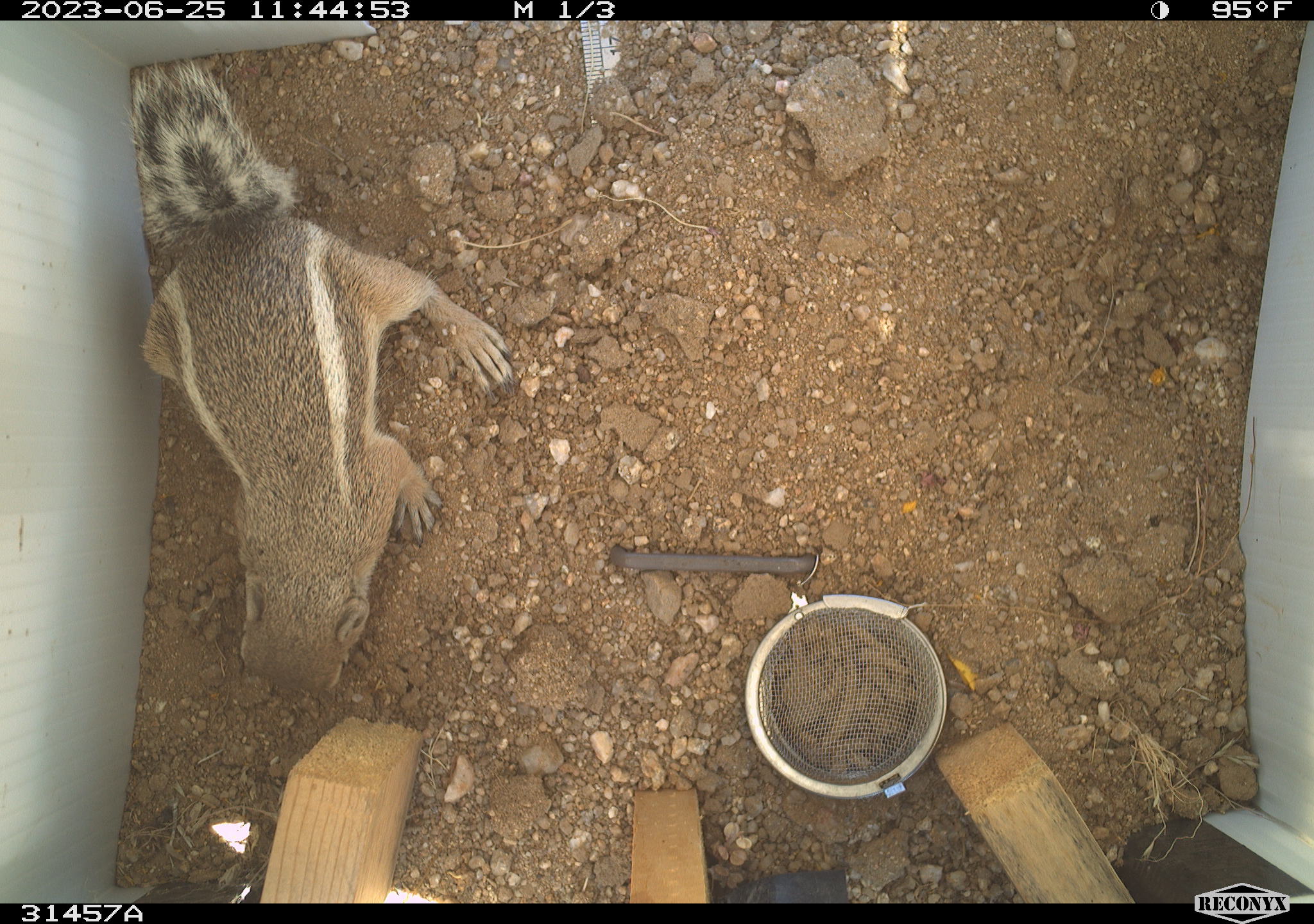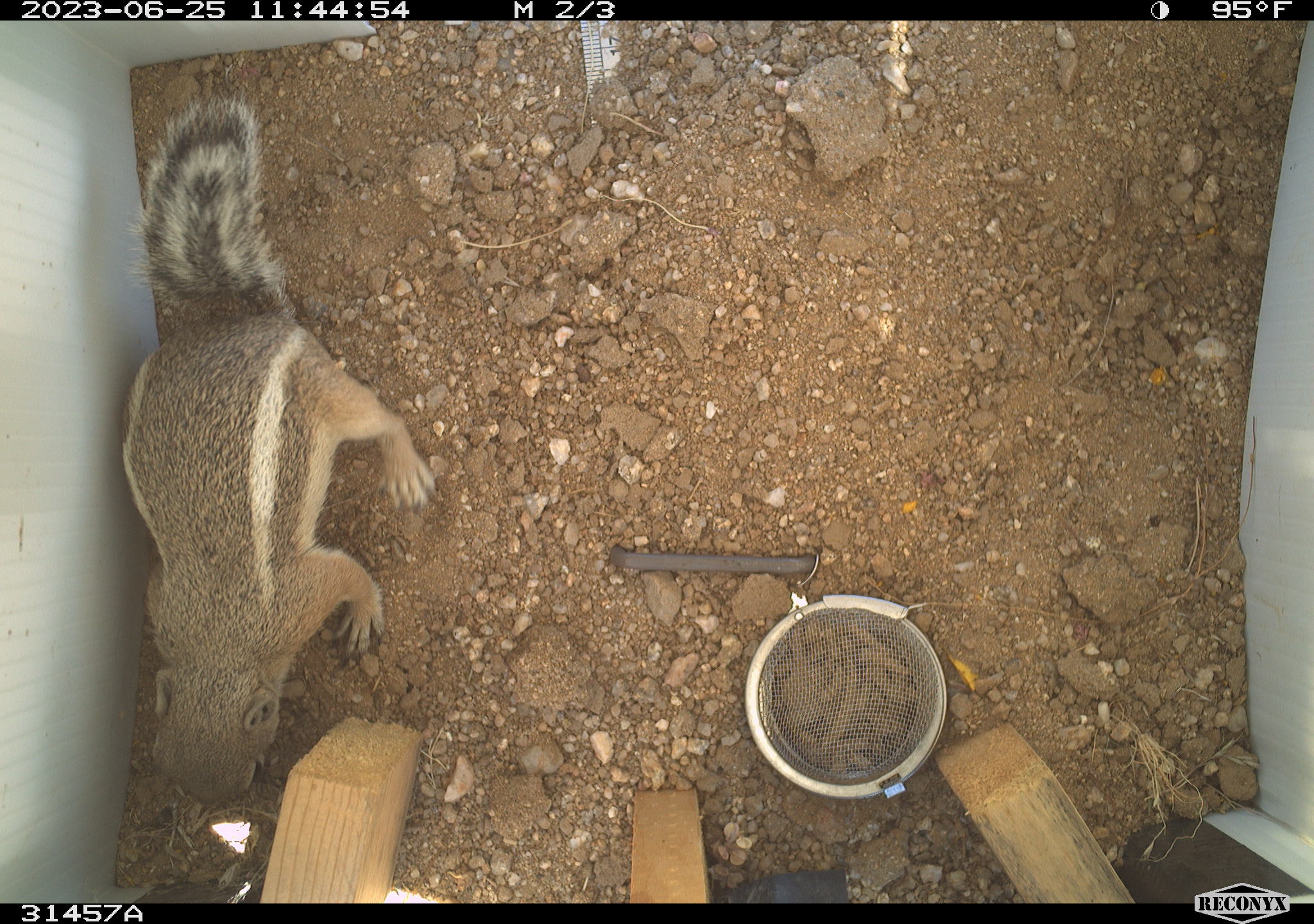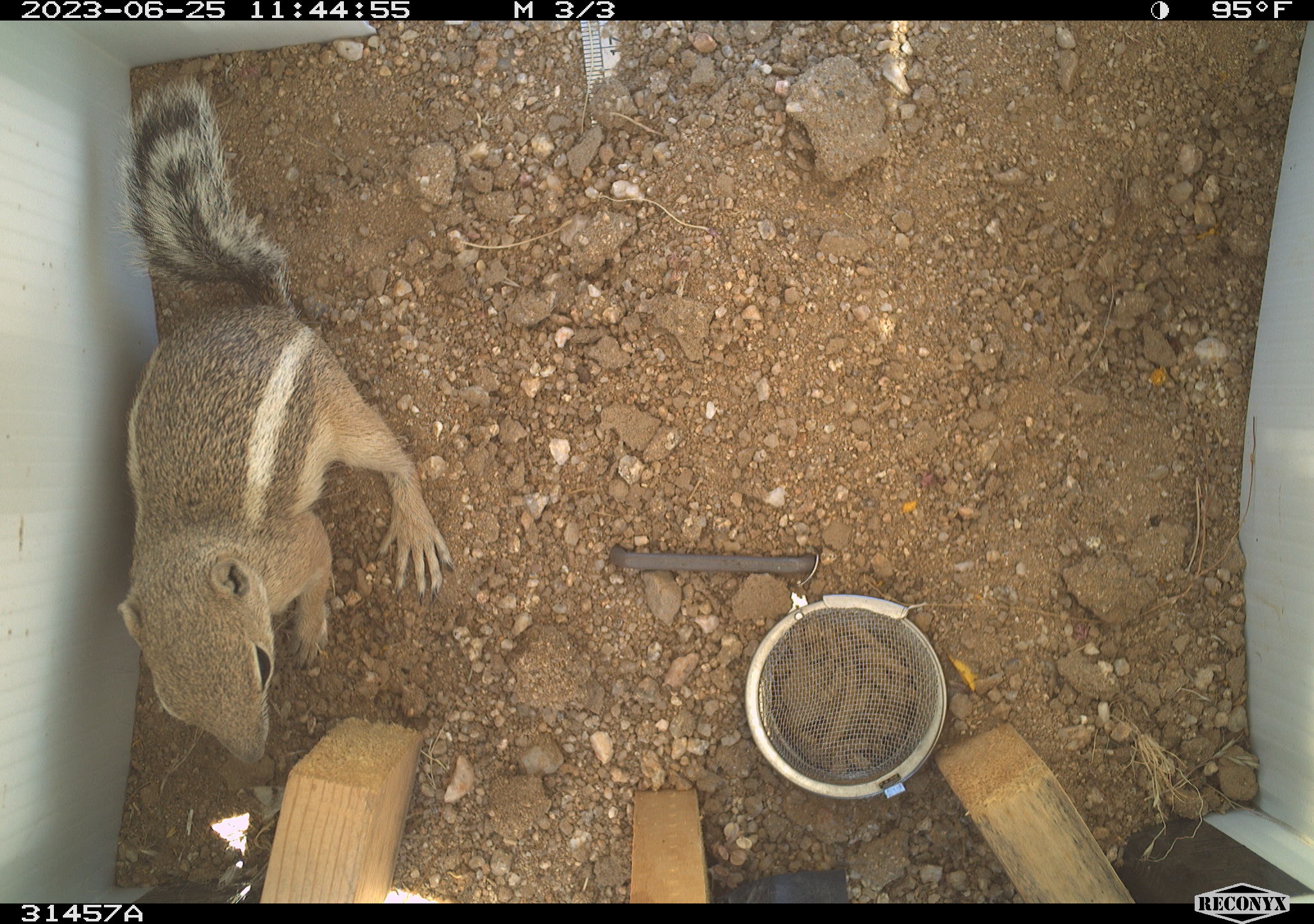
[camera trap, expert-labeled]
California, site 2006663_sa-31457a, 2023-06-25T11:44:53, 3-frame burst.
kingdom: Animalia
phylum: Chordata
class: Mammalia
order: Rodentia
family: Sciuridae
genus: Ammospermophilus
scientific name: Ammospermophilus leucurus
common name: white-tailed antelope squirrel